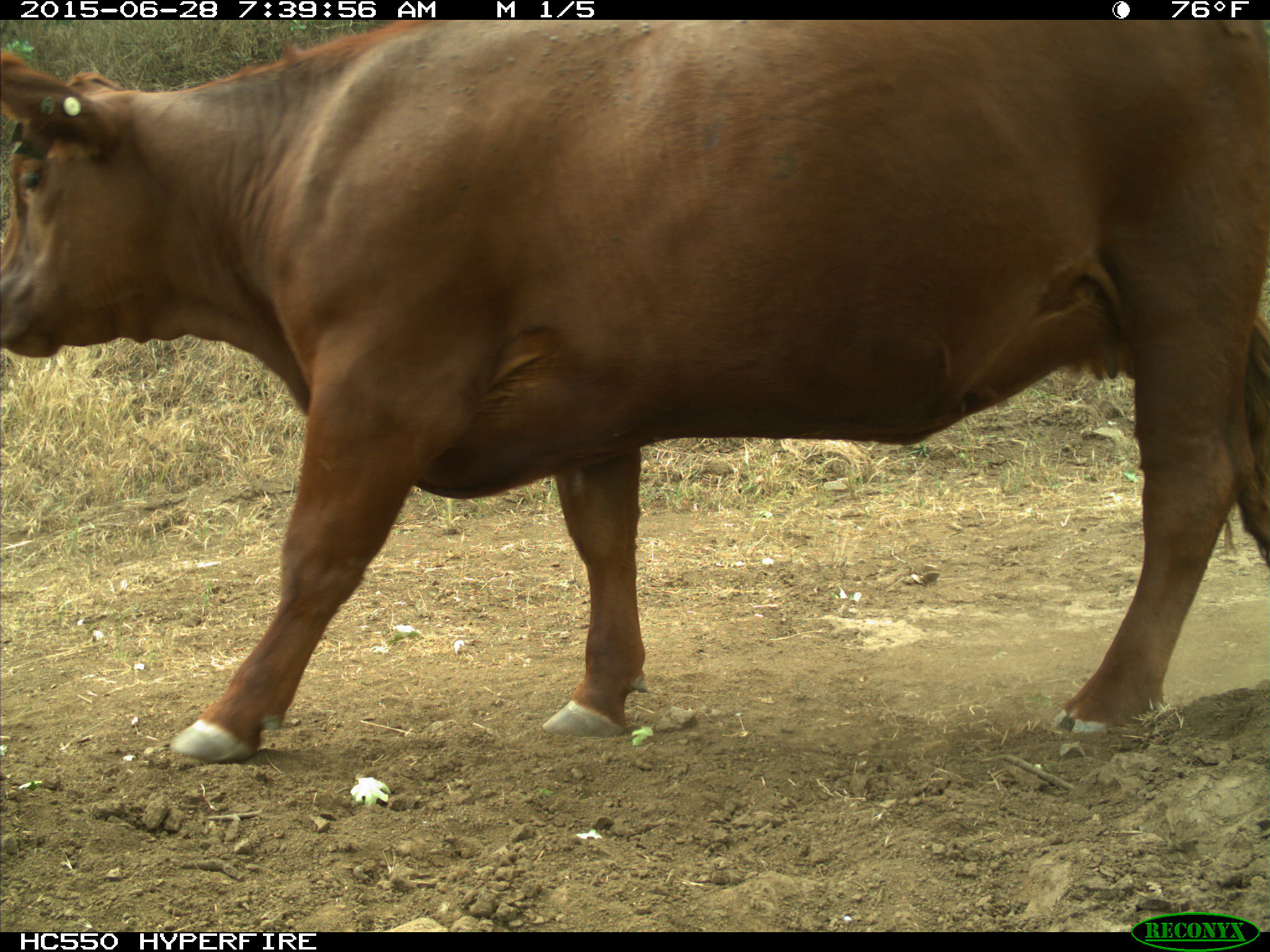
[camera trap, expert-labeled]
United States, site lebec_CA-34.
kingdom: Animalia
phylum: Chordata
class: Mammalia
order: Artiodactyla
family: Bovidae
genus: Bos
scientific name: Bos taurus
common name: domestic cow